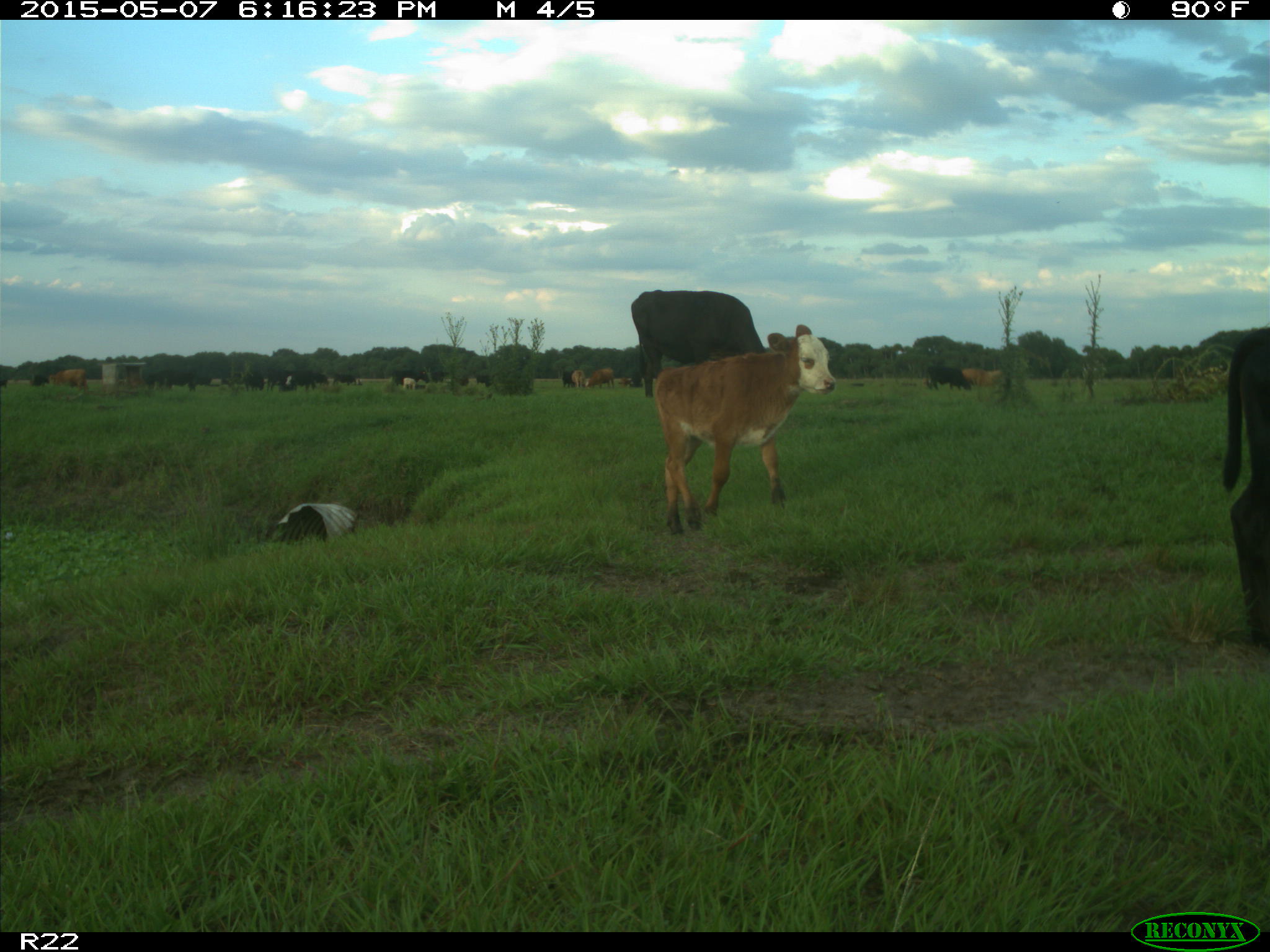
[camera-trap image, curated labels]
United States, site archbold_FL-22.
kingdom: Animalia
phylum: Chordata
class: Mammalia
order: Artiodactyla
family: Bovidae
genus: Bos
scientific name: Bos taurus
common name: domestic cow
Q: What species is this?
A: Bos taurus (domestic cow).